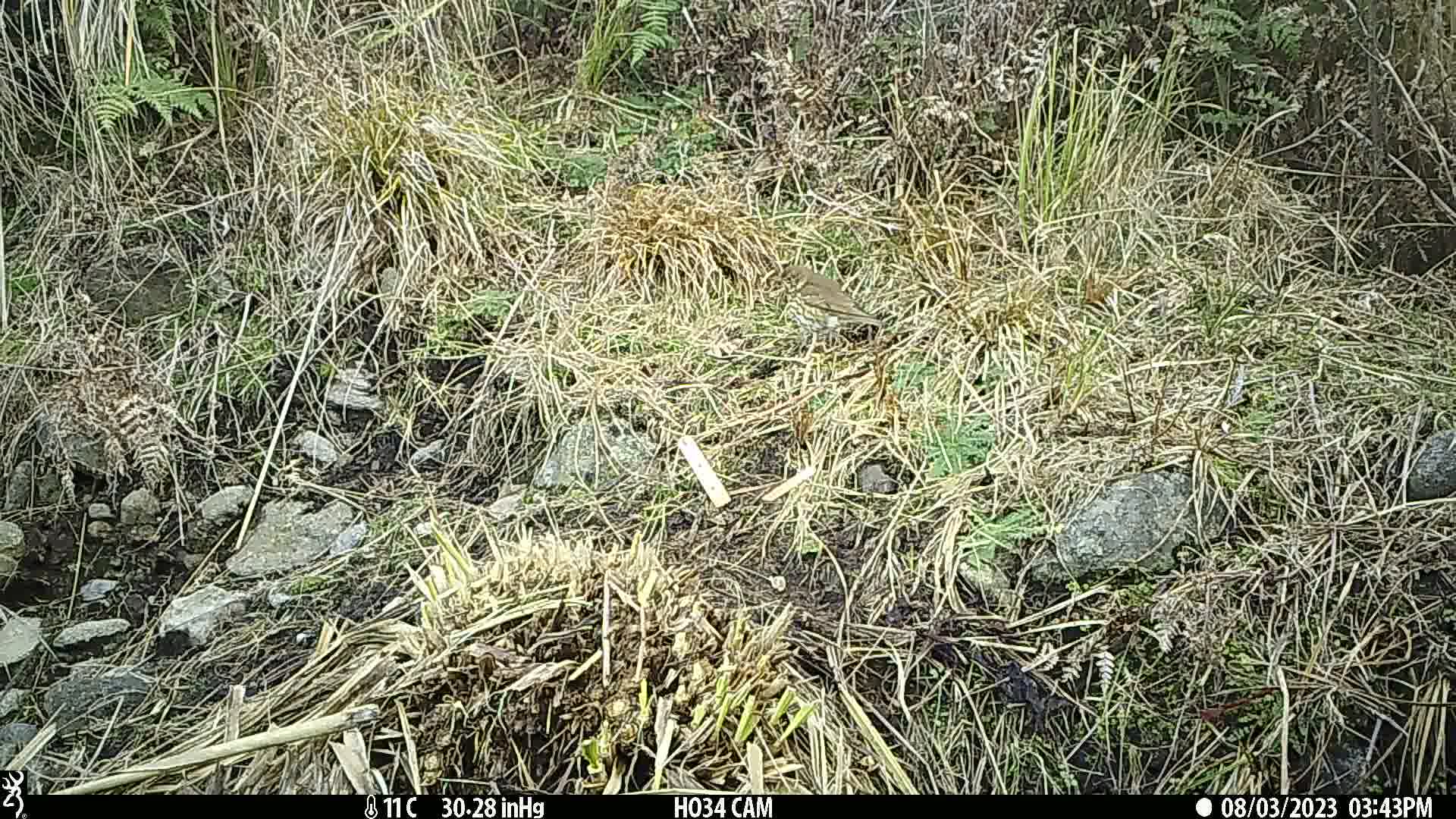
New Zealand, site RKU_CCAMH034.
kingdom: Animalia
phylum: Chordata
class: Aves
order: Passeriformes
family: Turdidae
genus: Turdus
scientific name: Turdus philomelos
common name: song thrush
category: thrush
Thrush (song thrush) (Turdus philomelos).